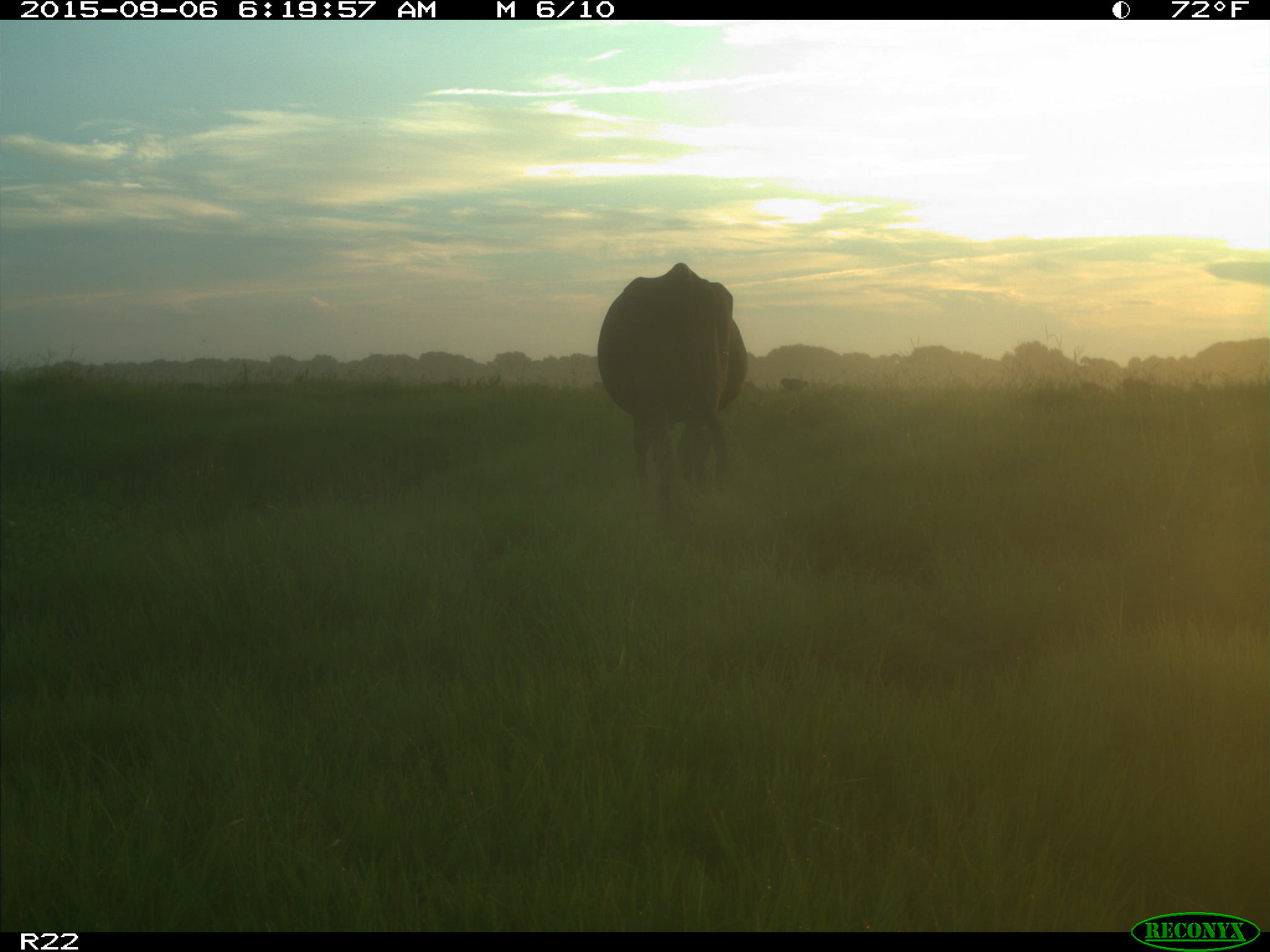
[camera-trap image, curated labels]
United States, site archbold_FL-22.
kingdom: Animalia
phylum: Chordata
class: Mammalia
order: Artiodactyla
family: Bovidae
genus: Bos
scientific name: Bos taurus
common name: domestic cow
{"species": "Bos taurus (domestic cow)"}